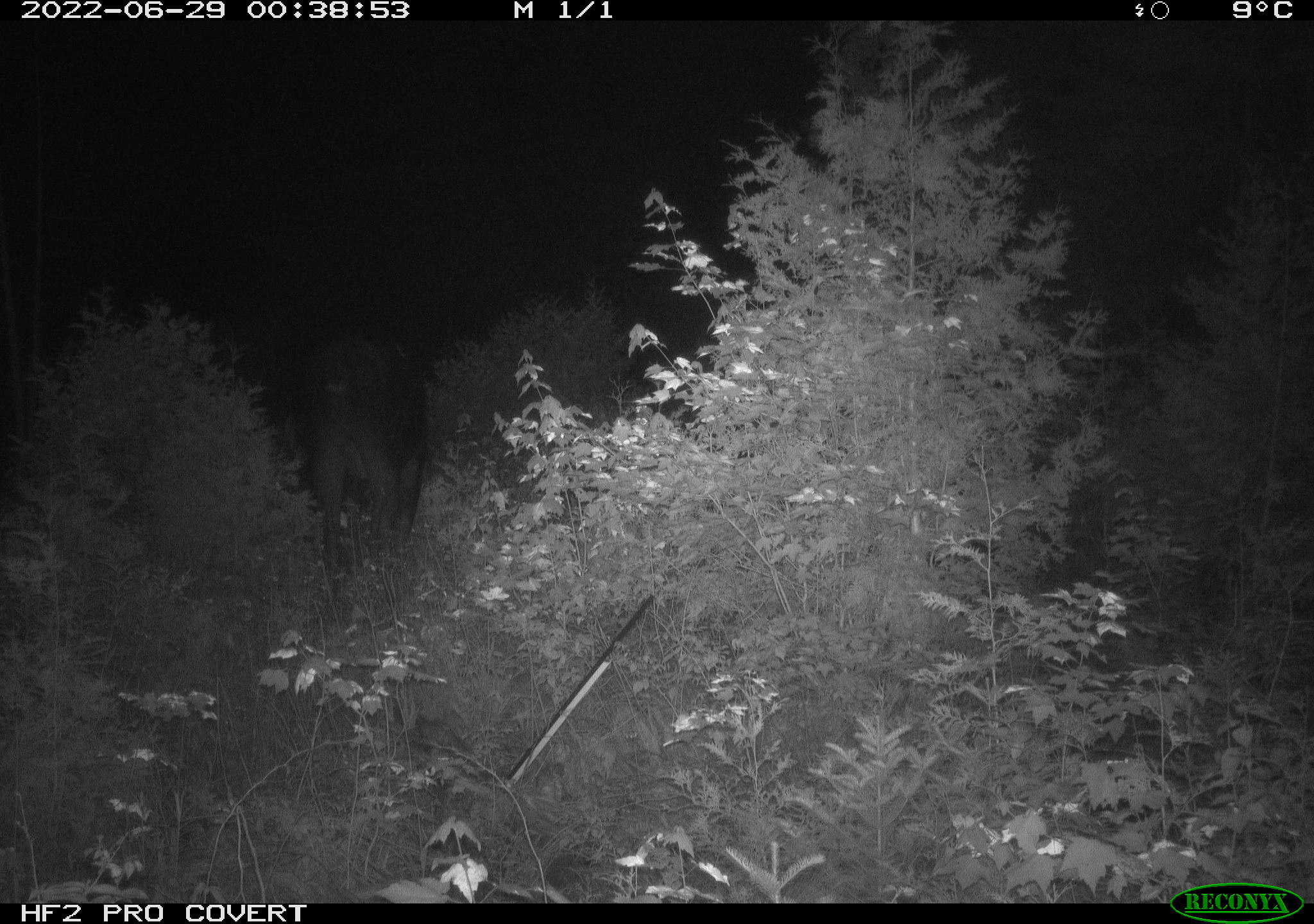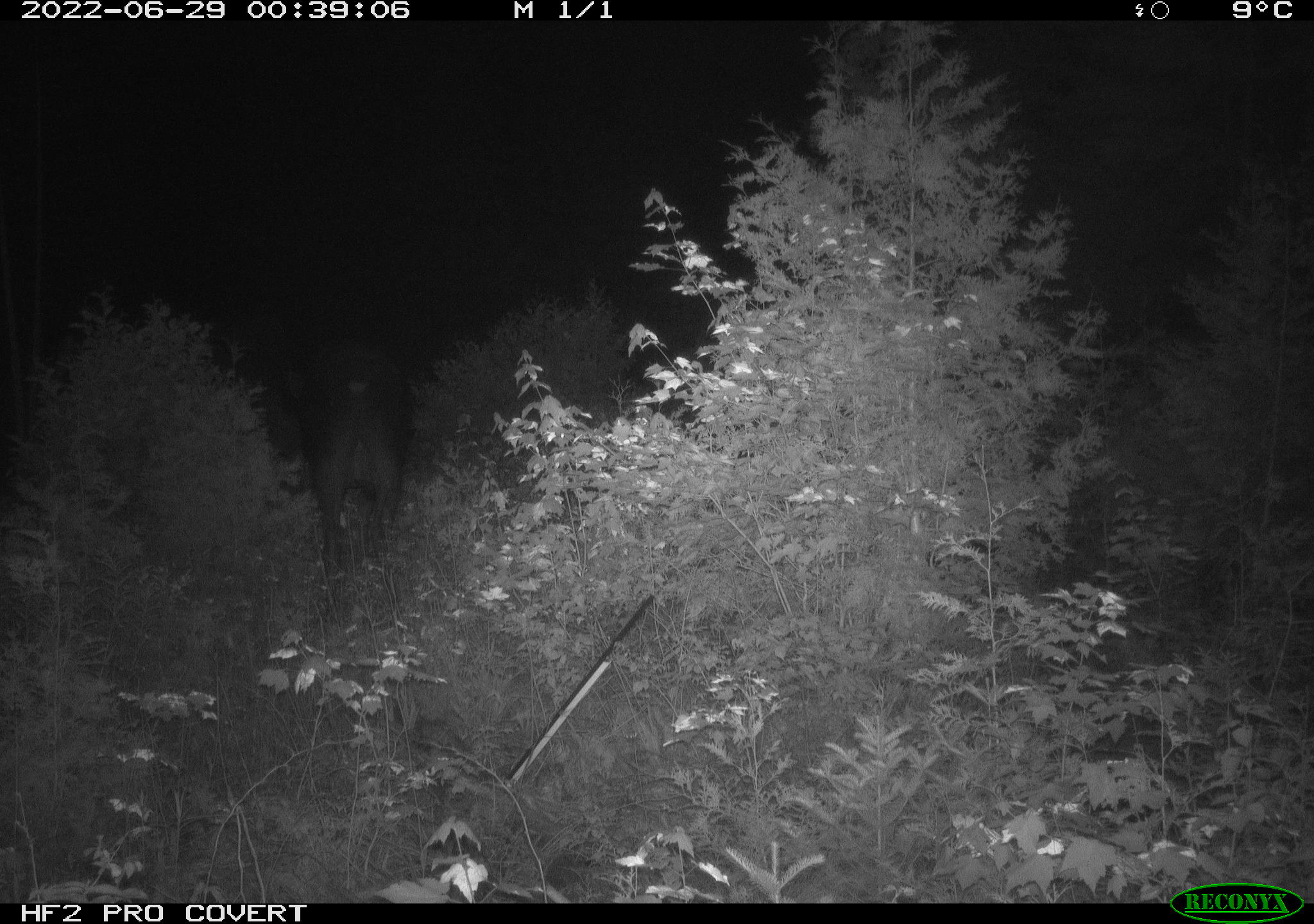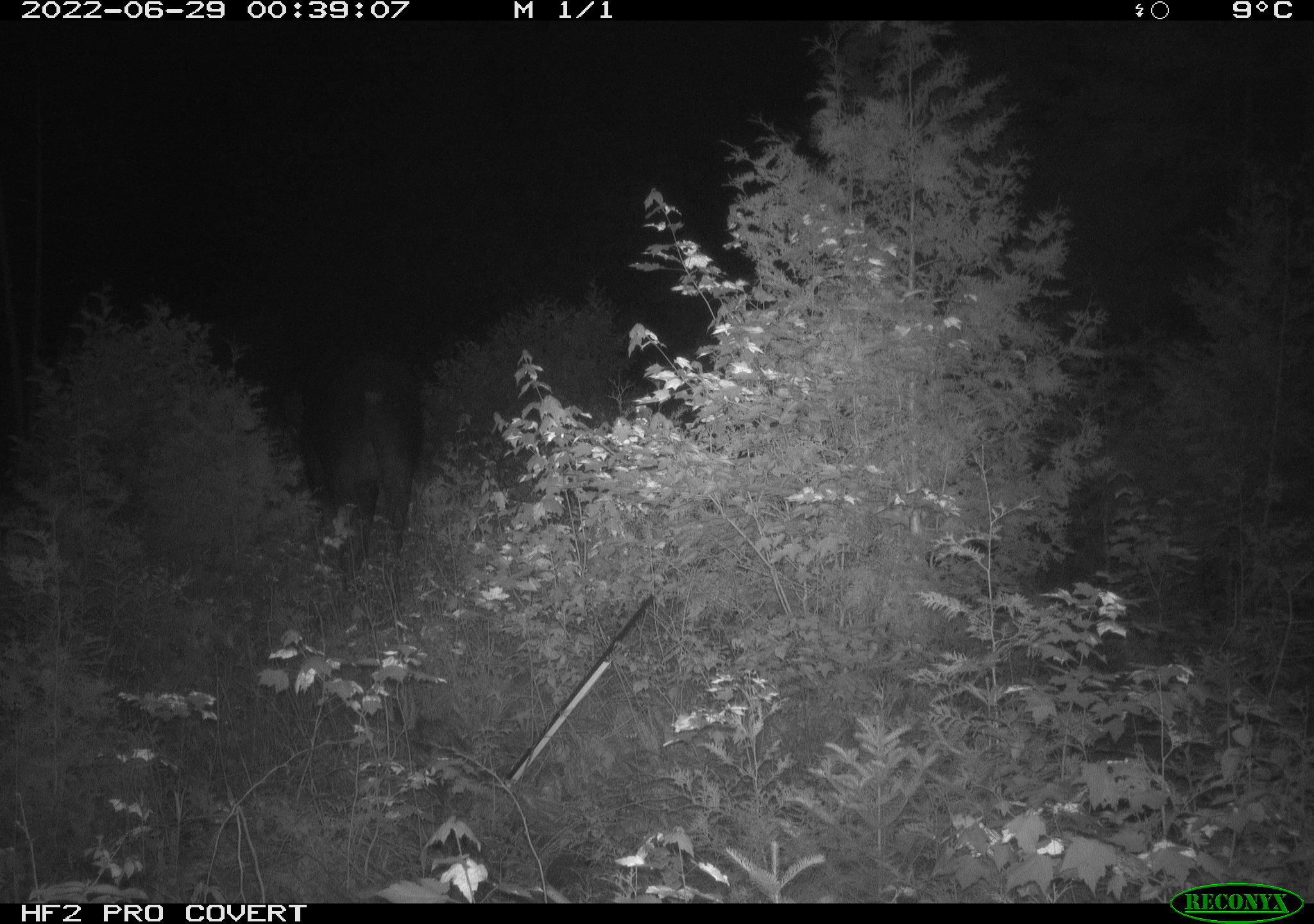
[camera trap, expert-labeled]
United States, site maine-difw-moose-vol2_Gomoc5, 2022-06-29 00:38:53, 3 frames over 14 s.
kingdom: Animalia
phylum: Chordata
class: Mammalia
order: Artiodactyla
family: Cervidae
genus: Alces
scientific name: Alces alces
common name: moose